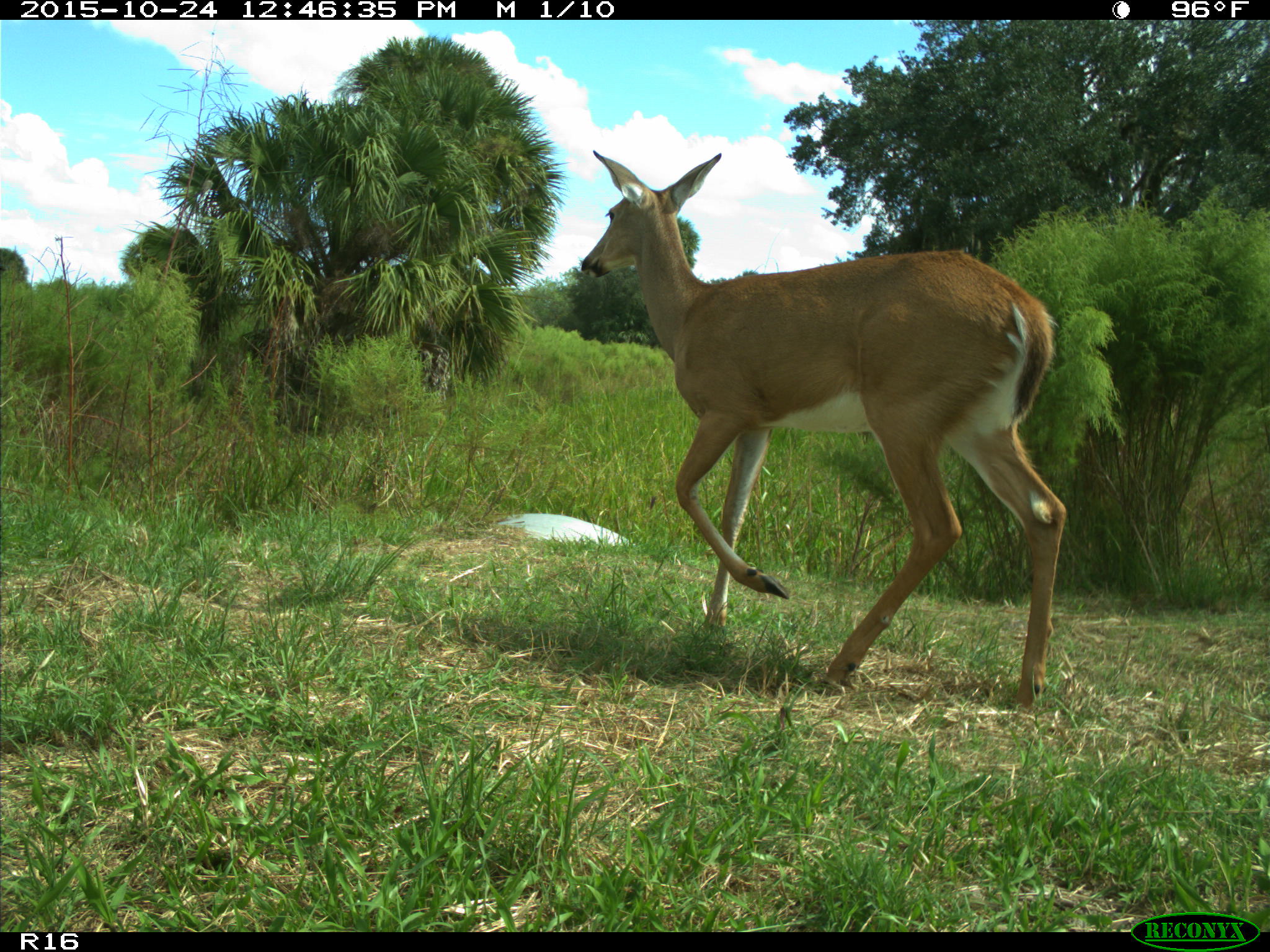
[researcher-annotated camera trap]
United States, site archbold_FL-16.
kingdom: Animalia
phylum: Chordata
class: Mammalia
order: Artiodactyla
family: Cervidae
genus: Odocoileus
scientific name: Odocoileus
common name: deer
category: unidentified deer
Unidentified deer (deer) (Odocoileus).